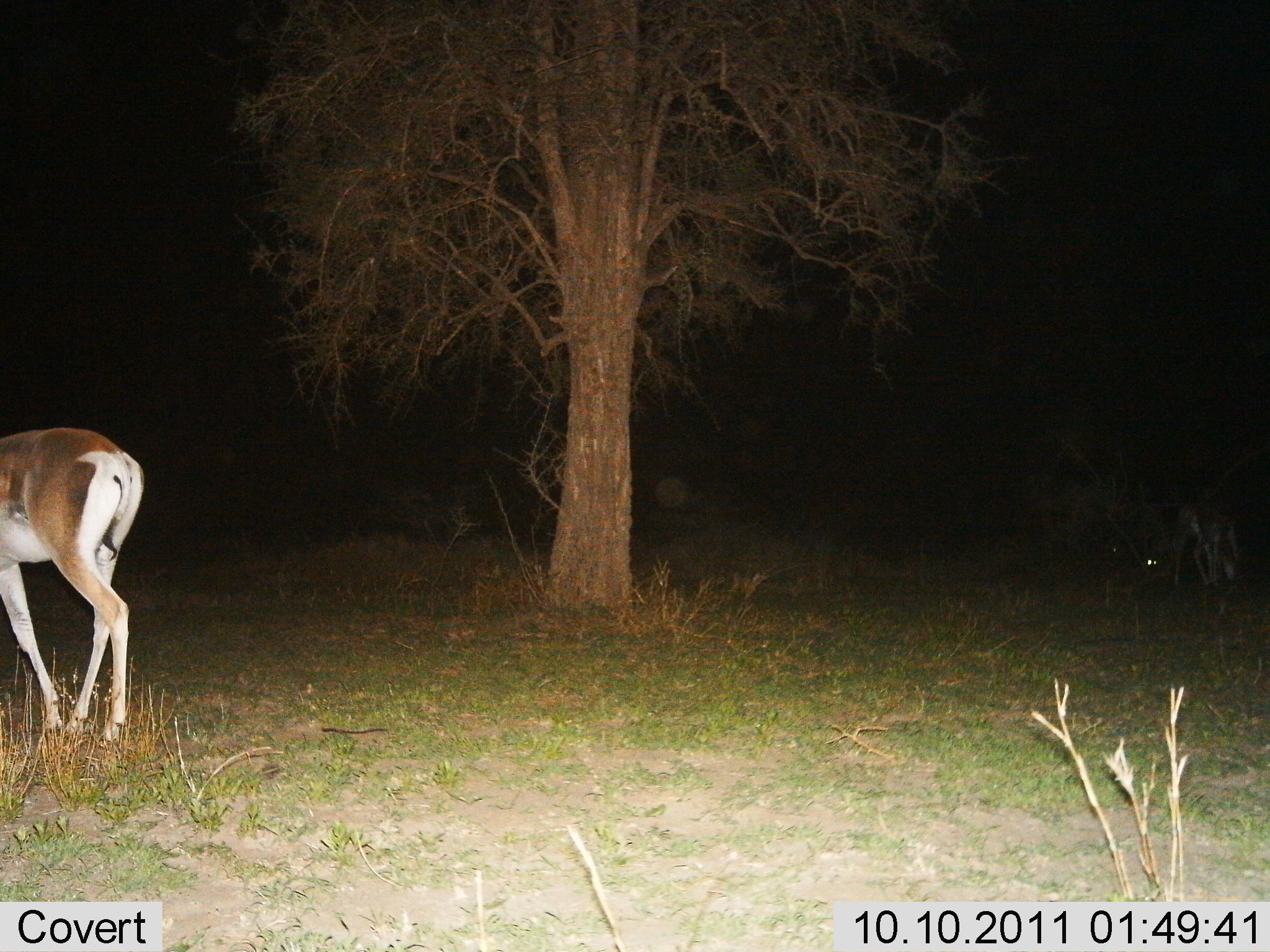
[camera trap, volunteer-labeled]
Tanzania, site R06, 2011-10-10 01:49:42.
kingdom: Animalia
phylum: Chordata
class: Mammalia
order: Artiodactyla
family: Bovidae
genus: Nanger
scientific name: Nanger granti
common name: grant's gazelle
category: gazellegrants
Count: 1.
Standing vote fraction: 58%.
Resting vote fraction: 0%.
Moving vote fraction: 42%.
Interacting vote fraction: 0%.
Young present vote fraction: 0%.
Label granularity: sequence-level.